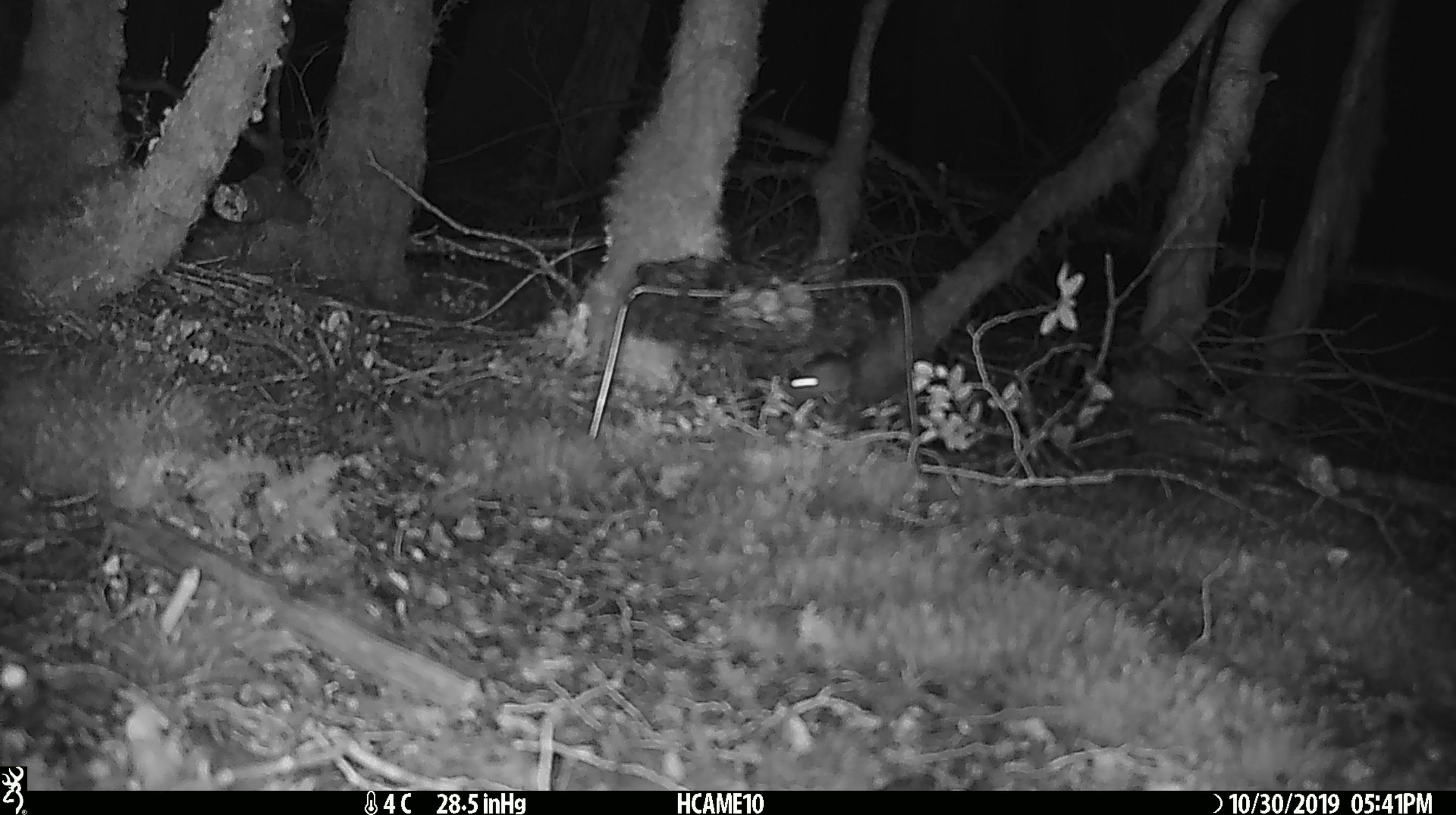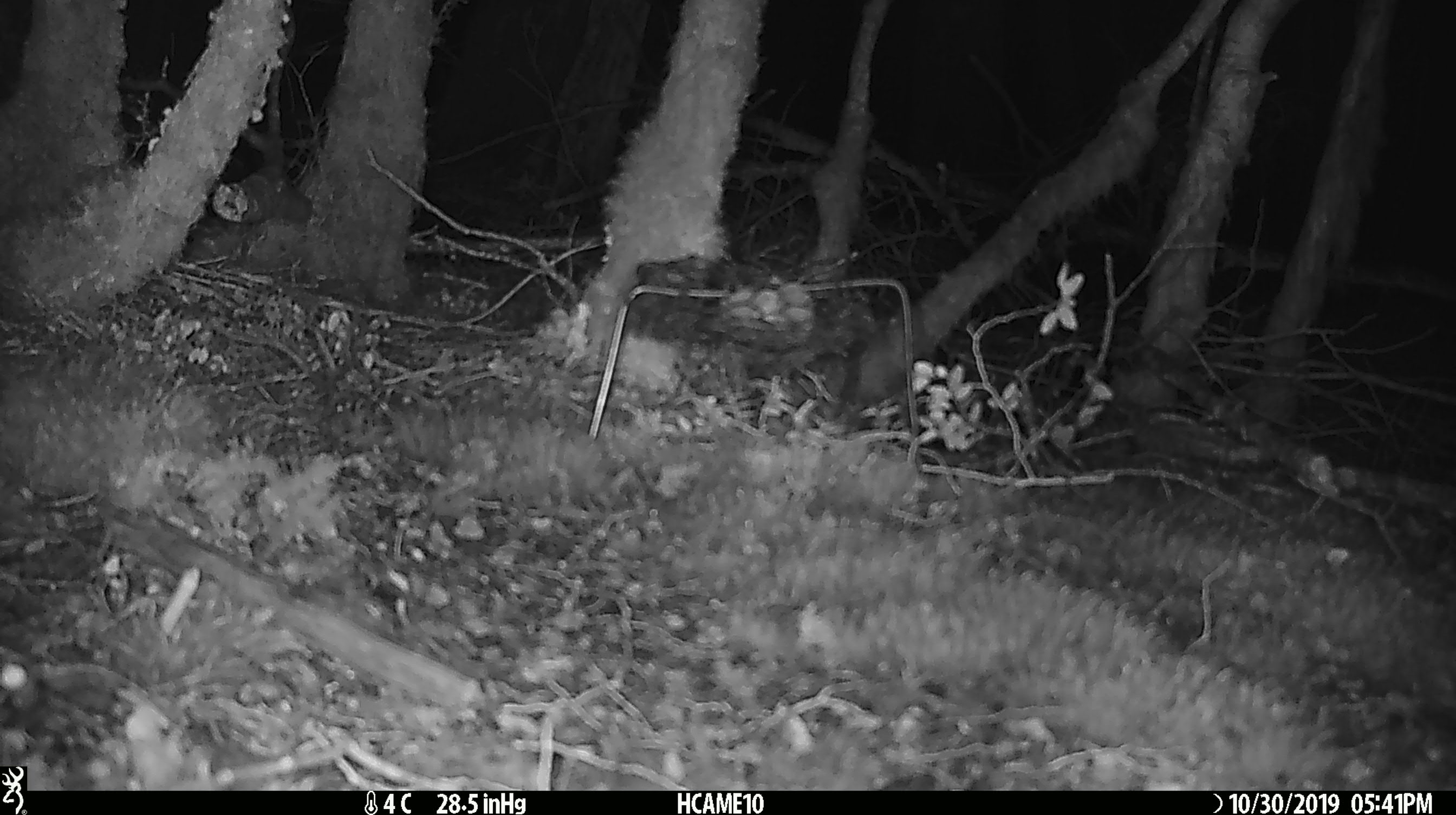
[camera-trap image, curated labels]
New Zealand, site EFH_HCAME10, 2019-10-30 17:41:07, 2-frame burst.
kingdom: Animalia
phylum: Chordata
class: Mammalia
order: Rodentia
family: Muridae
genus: Mus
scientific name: Mus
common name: mouse